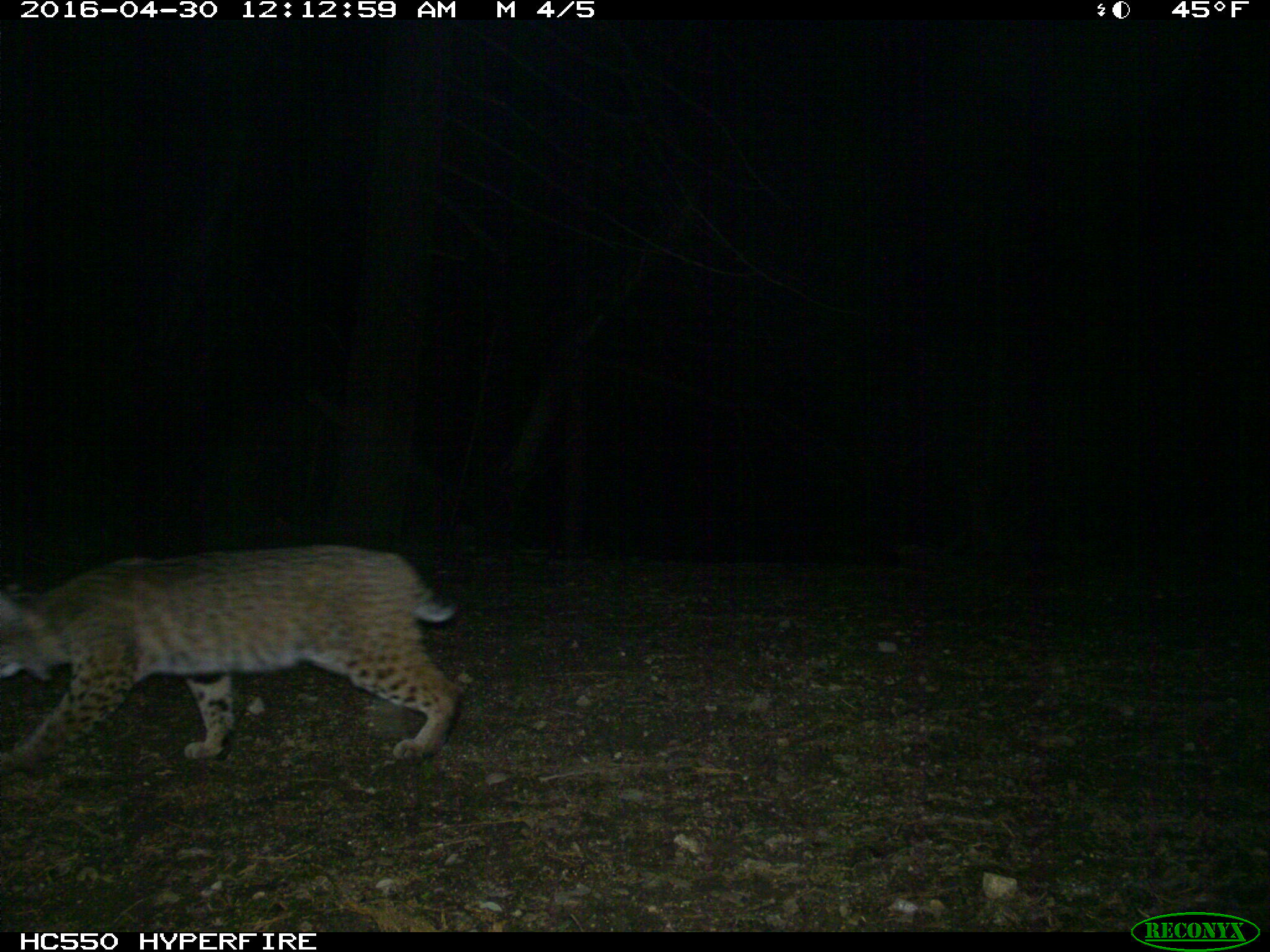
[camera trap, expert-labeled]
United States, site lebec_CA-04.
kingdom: Animalia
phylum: Chordata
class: Mammalia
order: Carnivora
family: Felidae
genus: Lynx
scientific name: Lynx rufus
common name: bobcat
Lynx rufus (bobcat).